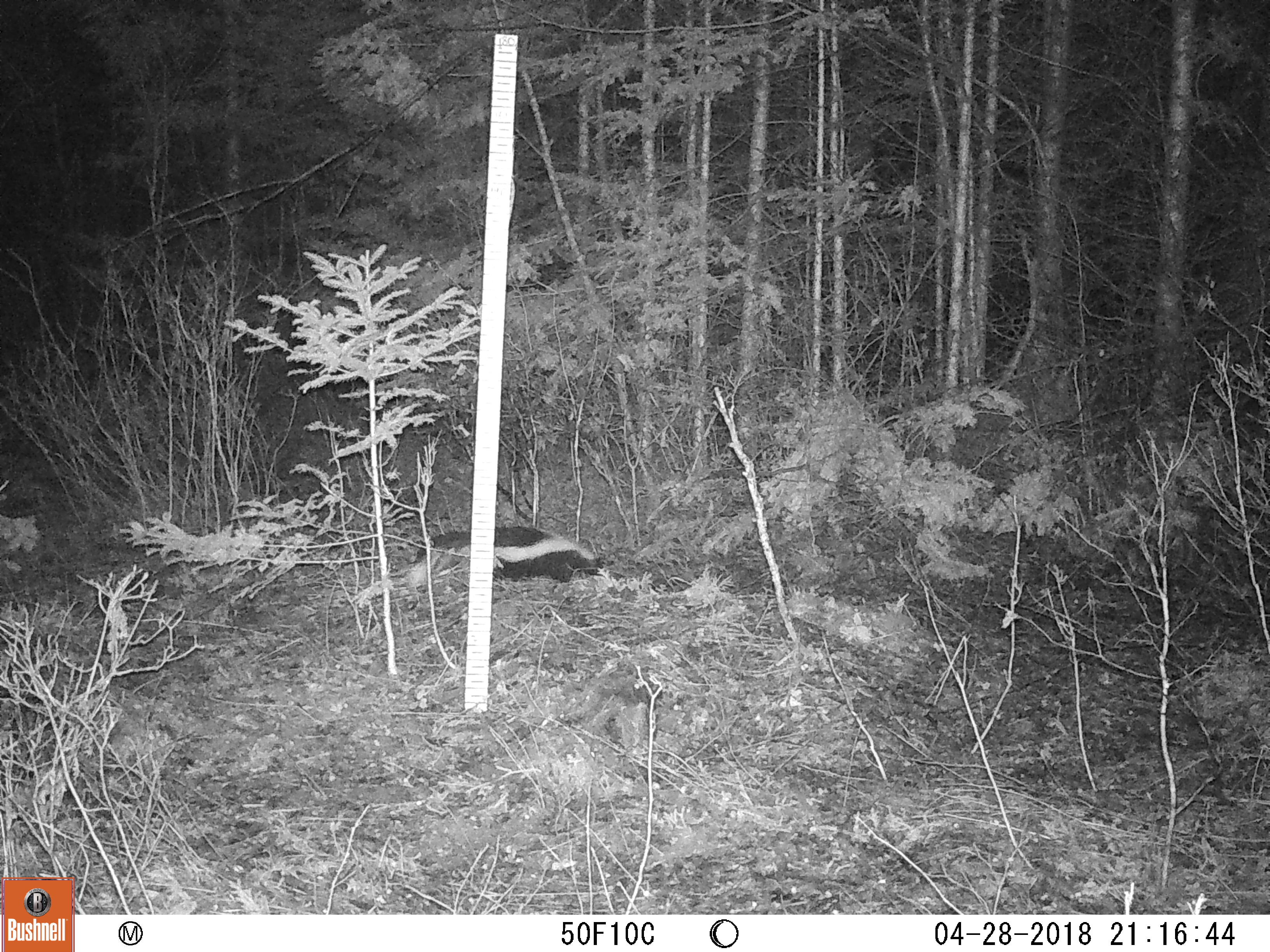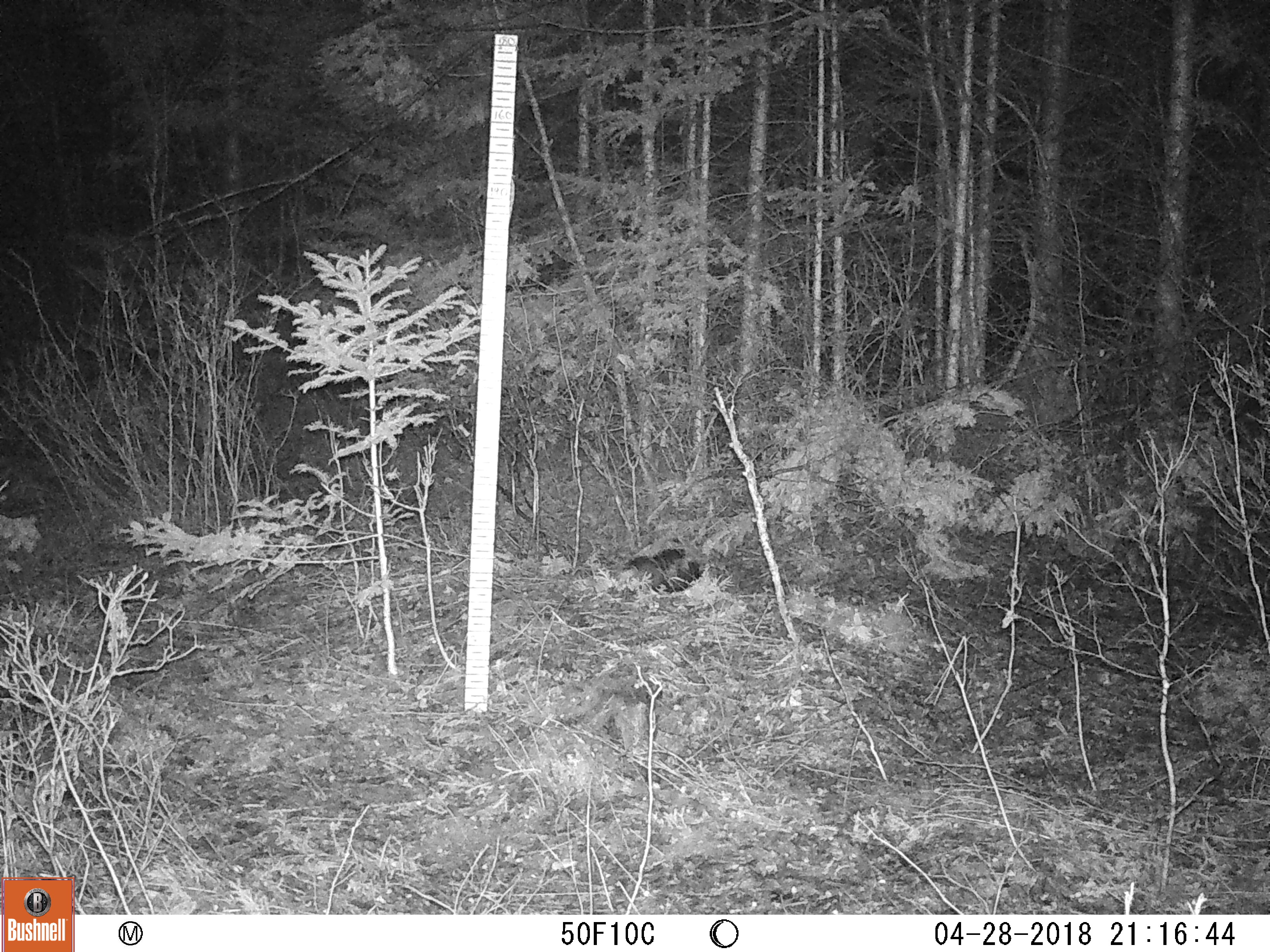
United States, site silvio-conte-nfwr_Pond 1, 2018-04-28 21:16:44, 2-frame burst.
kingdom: Animalia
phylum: Chordata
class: Mammalia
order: Carnivora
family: Mephitidae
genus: Mephitis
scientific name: Mephitis mephitis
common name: striped skunk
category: skunk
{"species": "skunk (striped skunk) (Mephitis mephitis)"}